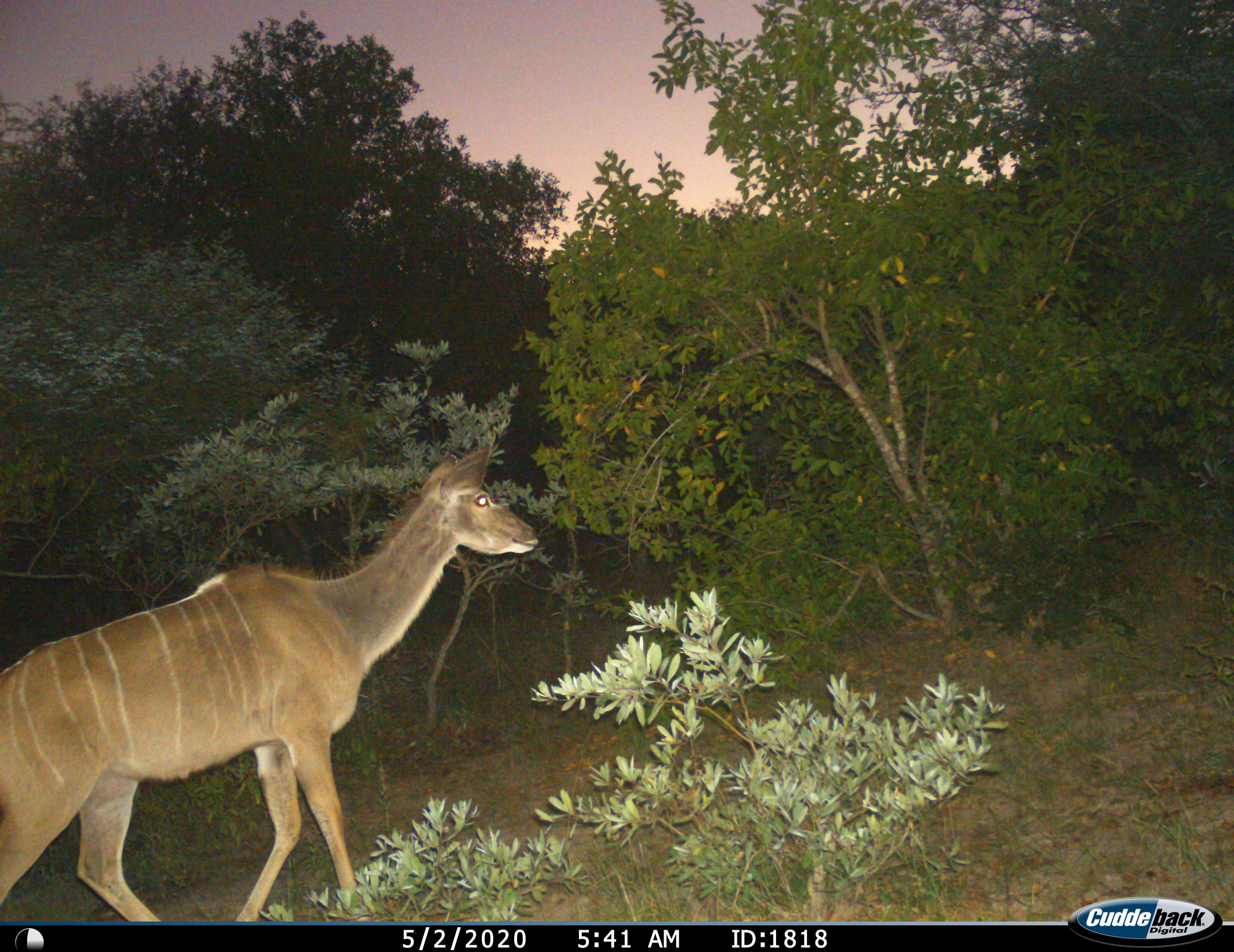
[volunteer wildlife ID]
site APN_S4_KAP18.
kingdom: Animalia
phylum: Chordata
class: Mammalia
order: Artiodactyla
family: Bovidae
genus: Tragelaphus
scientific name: Tragelaphus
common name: kudu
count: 1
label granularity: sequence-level